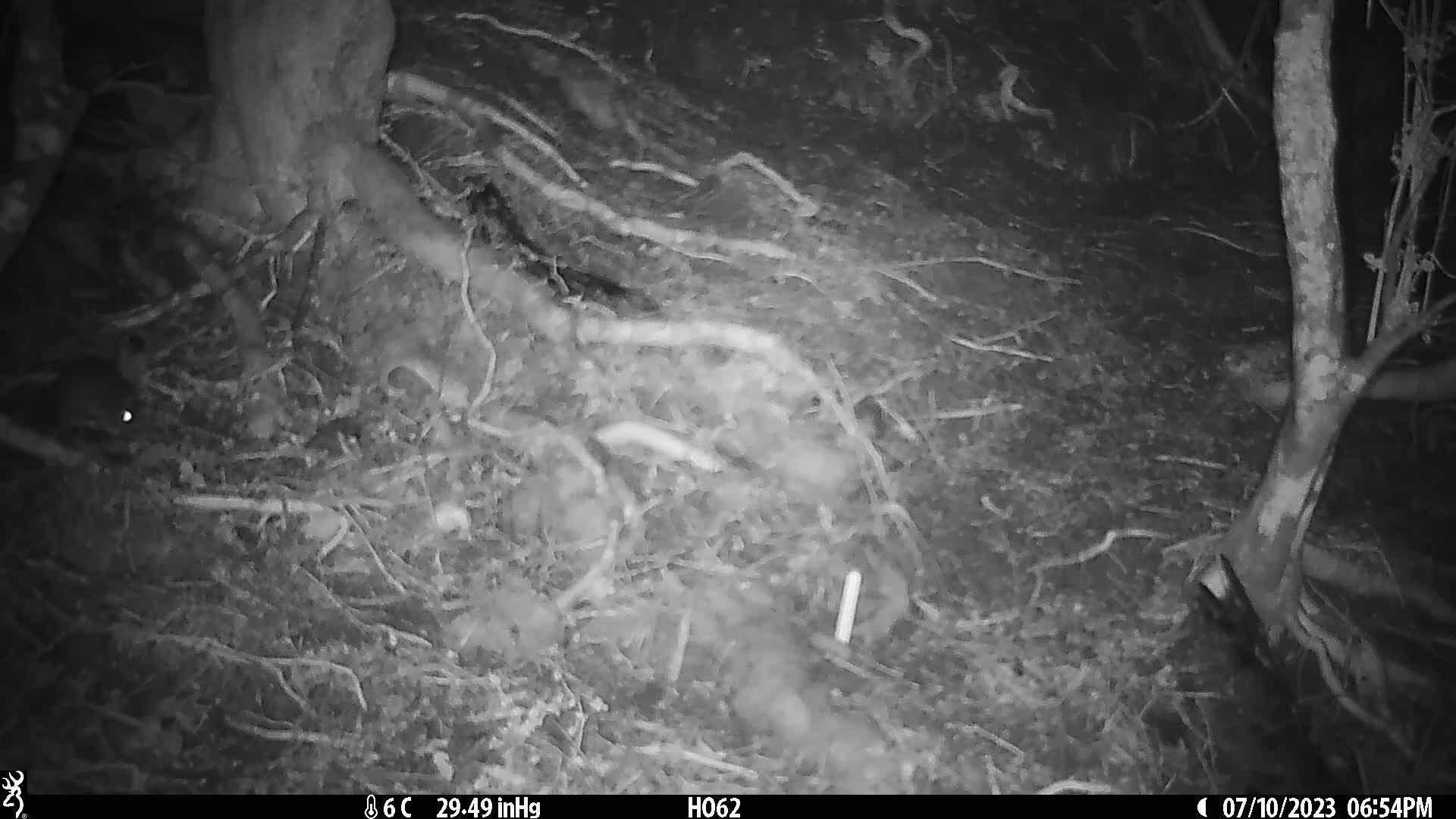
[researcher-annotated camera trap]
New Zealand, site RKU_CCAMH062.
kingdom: Animalia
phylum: Chordata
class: Mammalia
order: Rodentia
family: Muridae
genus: Rattus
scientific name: Rattus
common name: rat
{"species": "rat (Rattus)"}